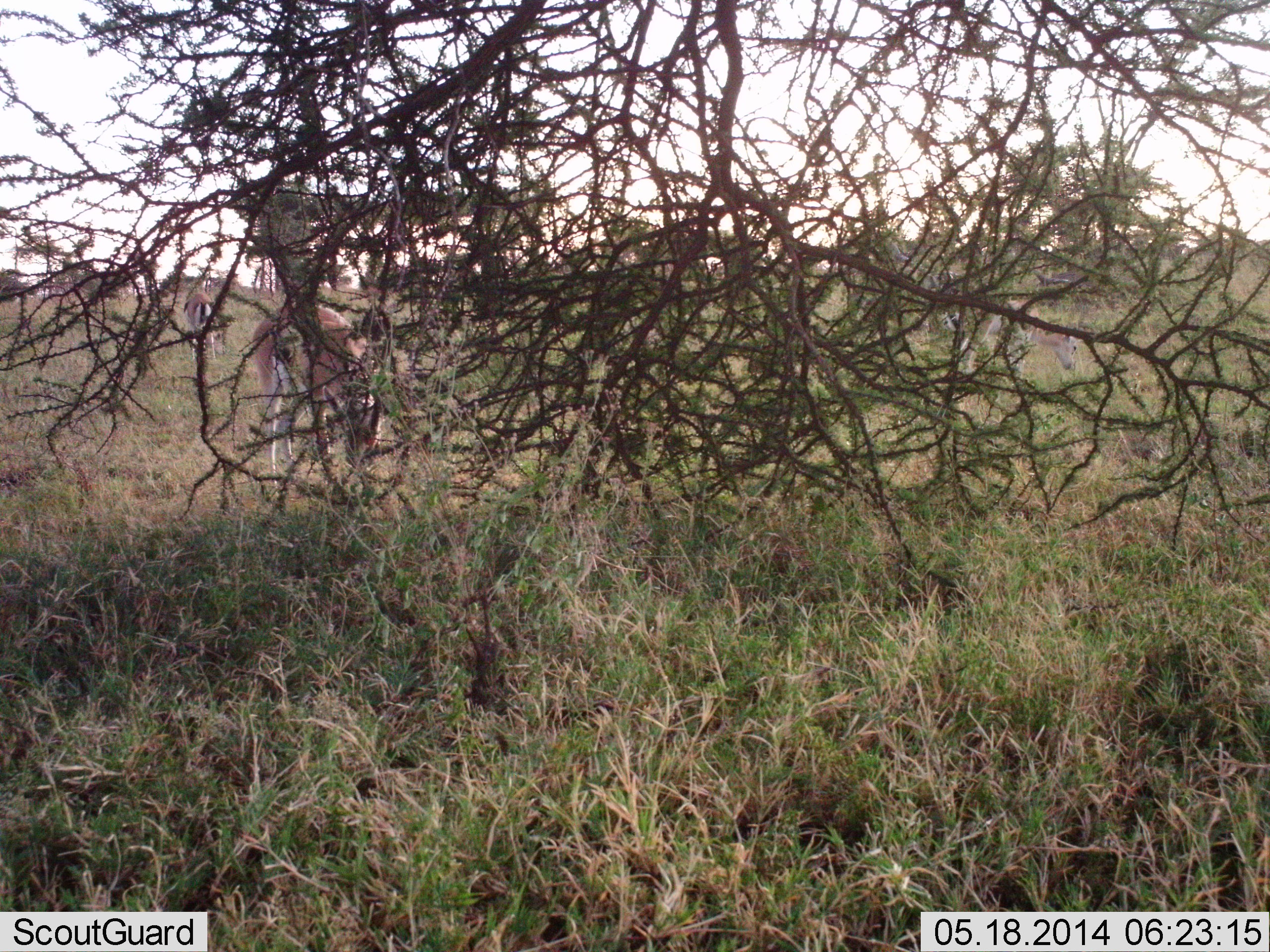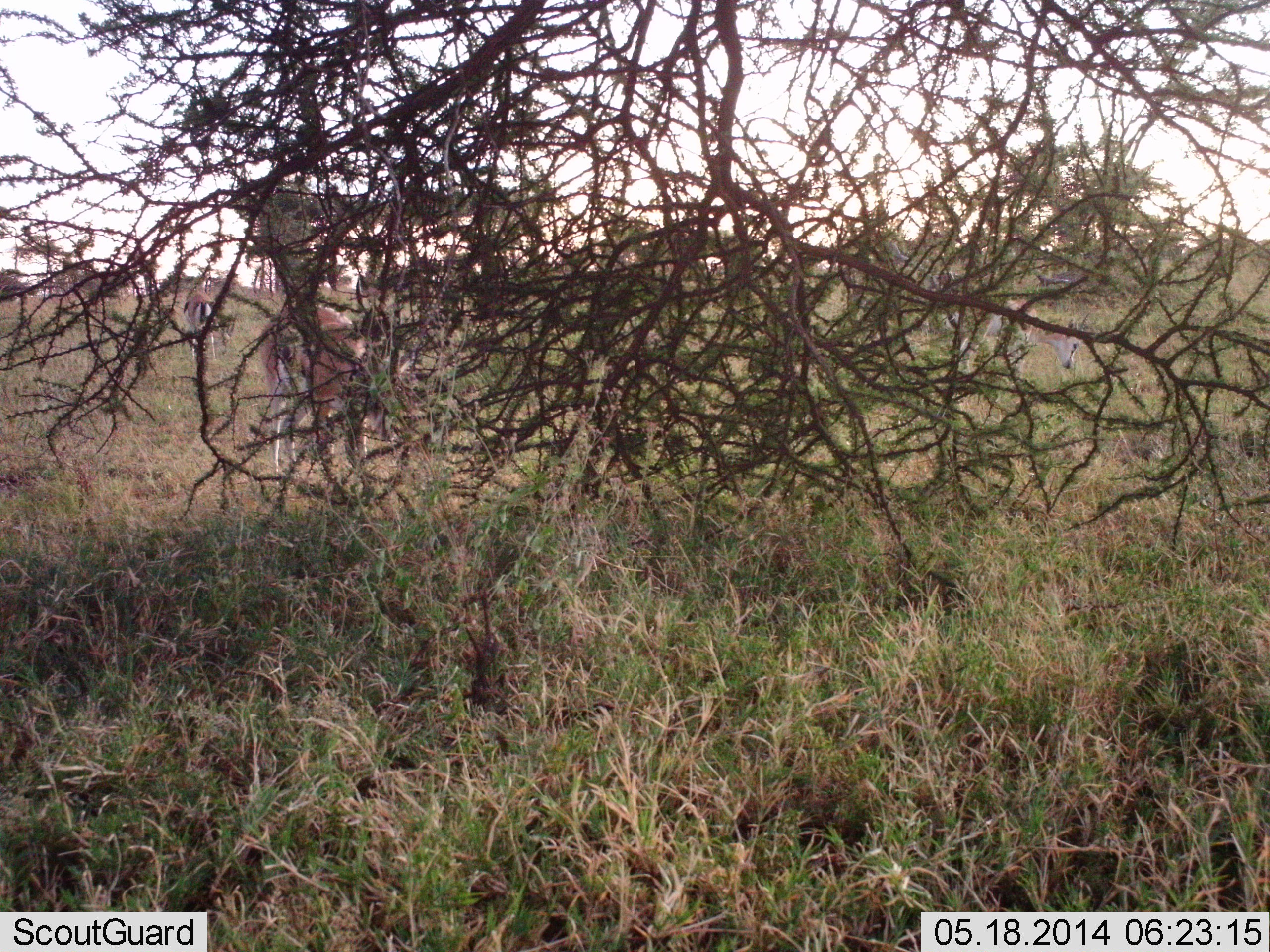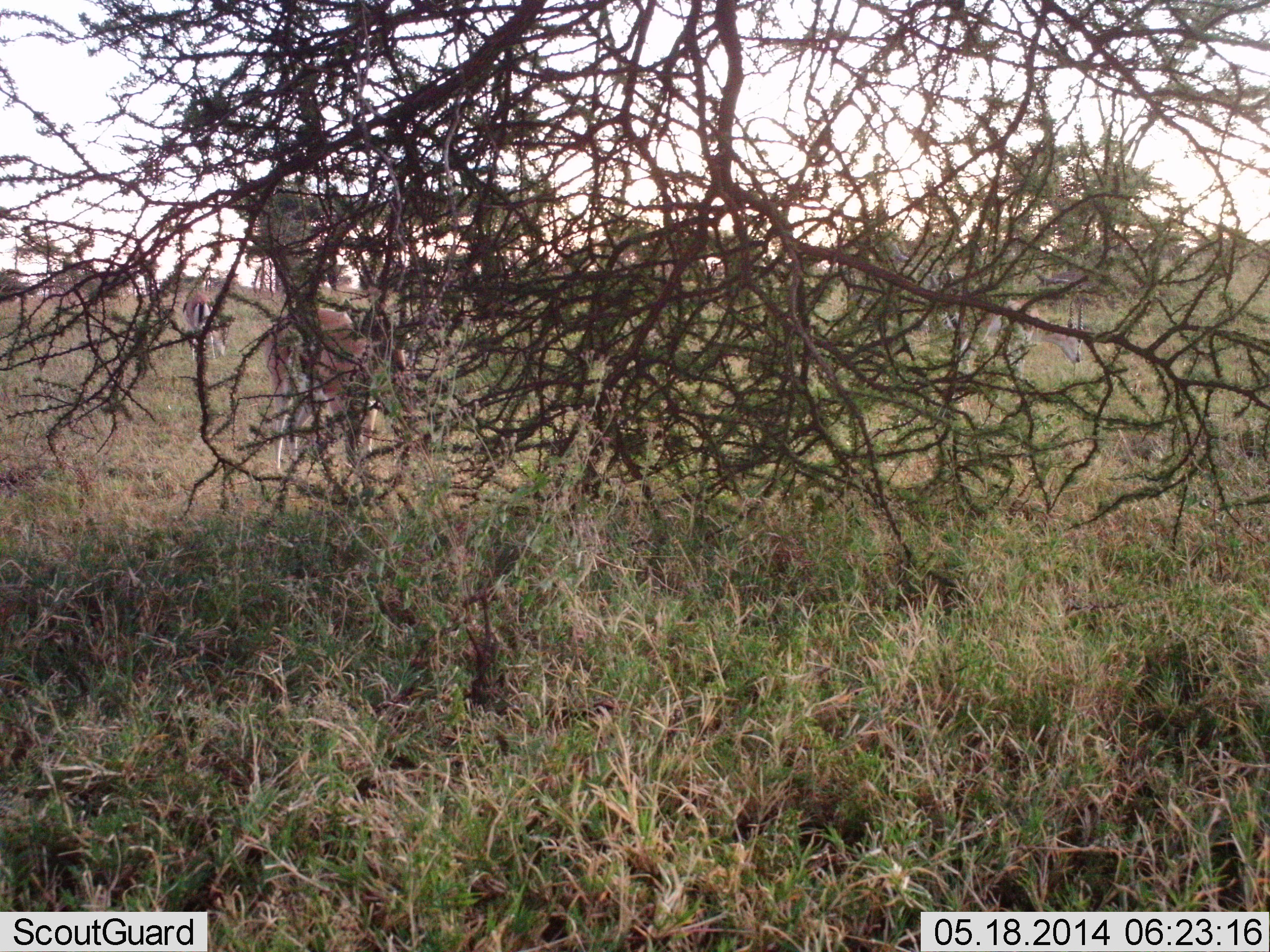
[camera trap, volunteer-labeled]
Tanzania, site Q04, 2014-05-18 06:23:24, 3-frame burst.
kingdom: Animalia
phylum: Chordata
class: Mammalia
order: Artiodactyla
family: Bovidae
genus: Eudorcas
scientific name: Eudorcas thomsonii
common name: thomson's gazelle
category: gazellethomsons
Gazellethomsons (thomson's gazelle) (Eudorcas thomsonii), count 3. Behavior (volunteer vote fractions): standing 48%, resting 4%, moving 9%, interacting 0%. Young present (vote fraction): 4%. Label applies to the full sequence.